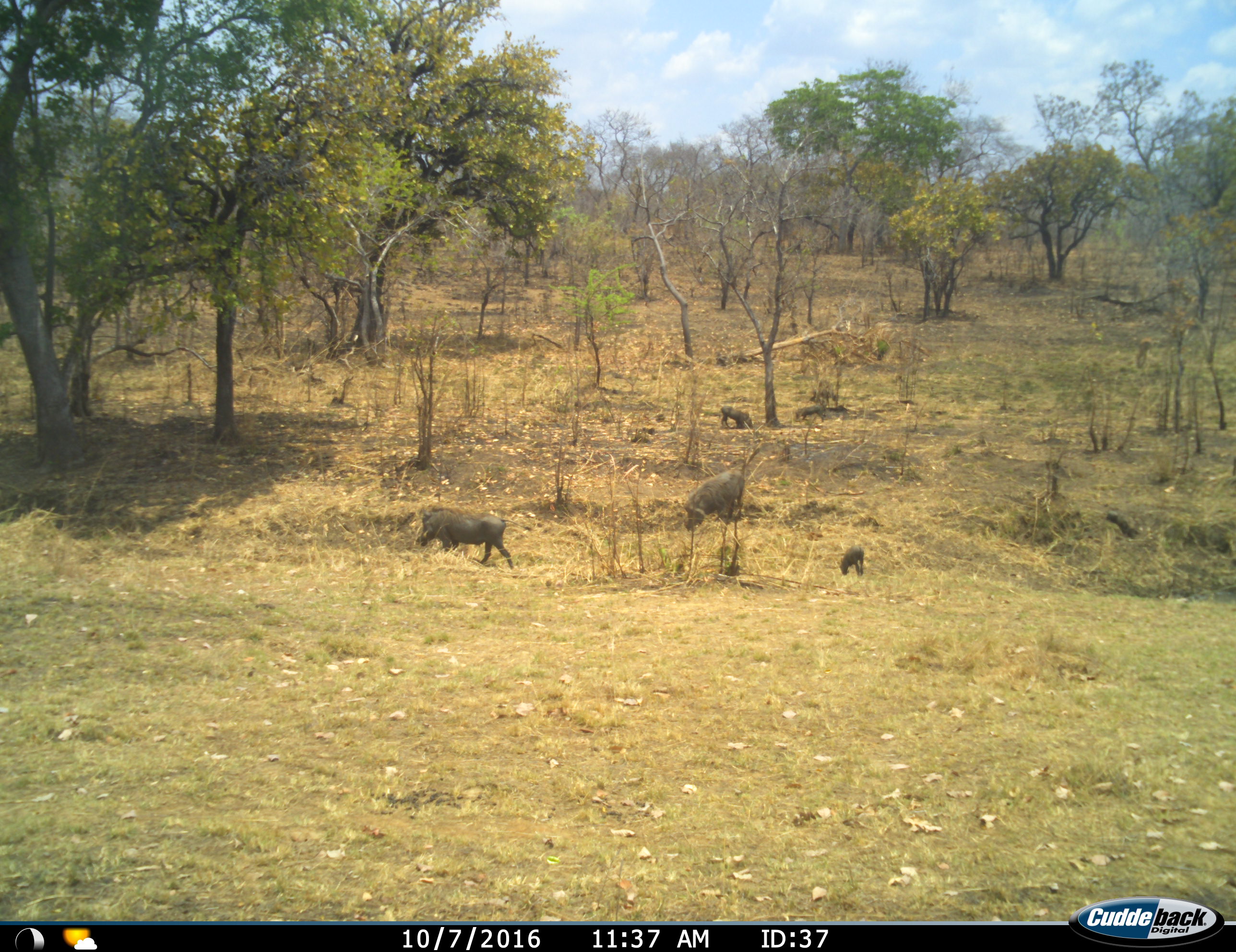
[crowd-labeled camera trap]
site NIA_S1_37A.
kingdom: Animalia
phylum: Chordata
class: Mammalia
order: Artiodactyla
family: Suidae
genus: Phacochoerus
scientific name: Phacochoerus africanus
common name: warthog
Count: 4.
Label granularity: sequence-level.